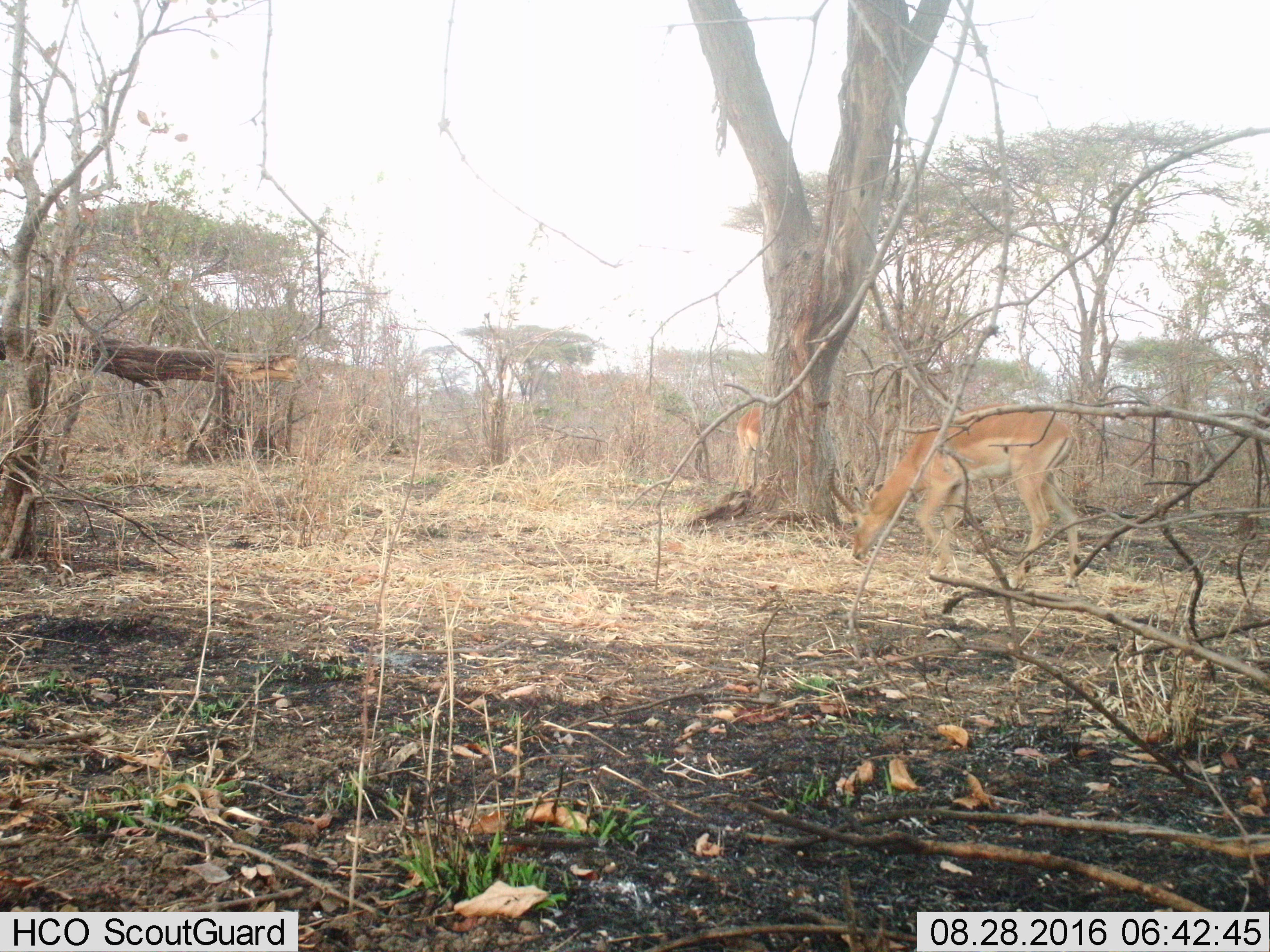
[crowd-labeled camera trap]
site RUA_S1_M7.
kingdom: Animalia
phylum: Chordata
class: Mammalia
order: Artiodactyla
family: Bovidae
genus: Aepyceros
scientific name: Aepyceros melampus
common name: impala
Impala (Aepyceros melampus), count 2. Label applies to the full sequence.